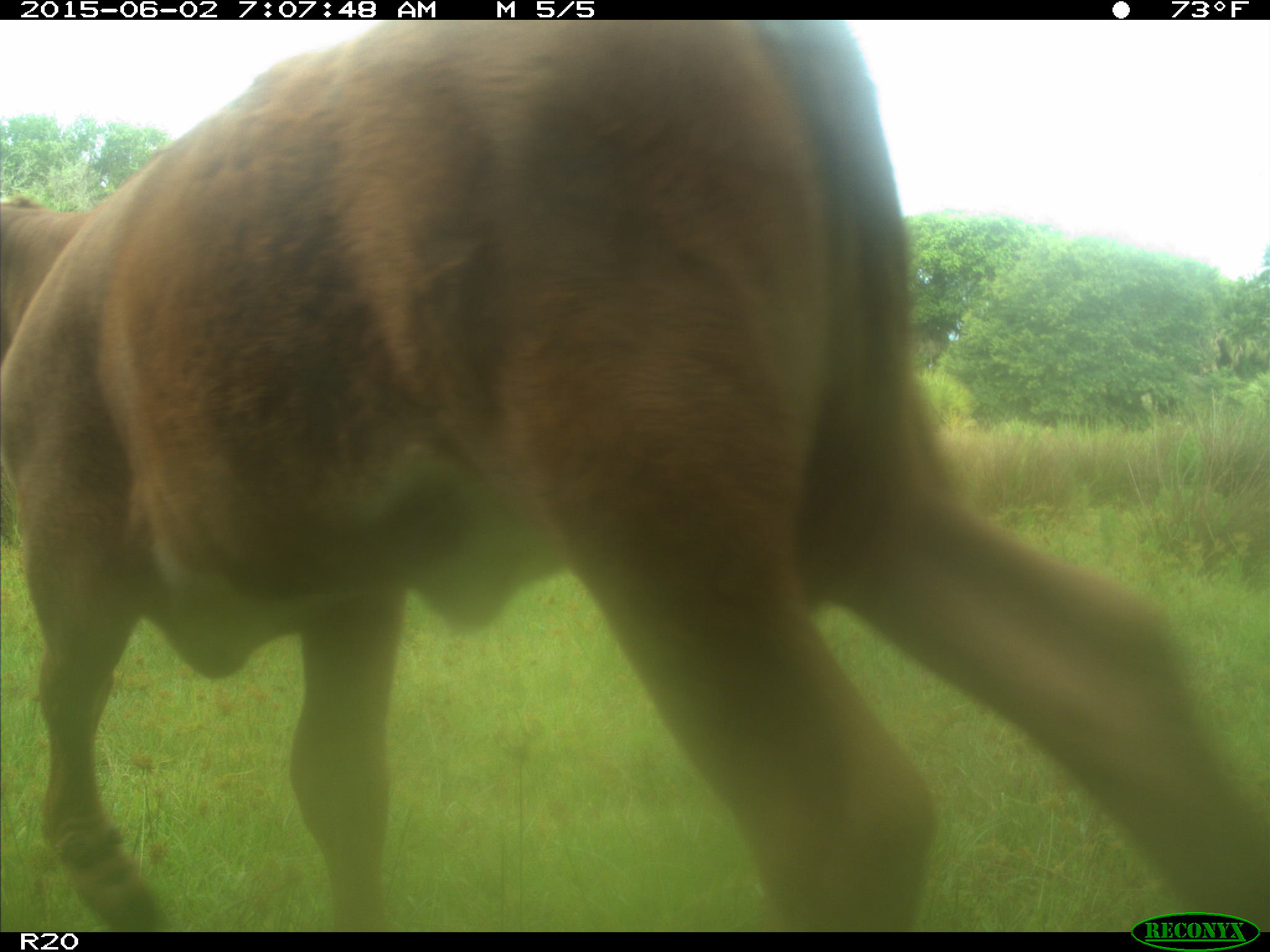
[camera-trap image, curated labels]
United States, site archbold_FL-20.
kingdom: Animalia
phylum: Chordata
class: Mammalia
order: Artiodactyla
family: Bovidae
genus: Bos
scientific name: Bos taurus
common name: domestic cow